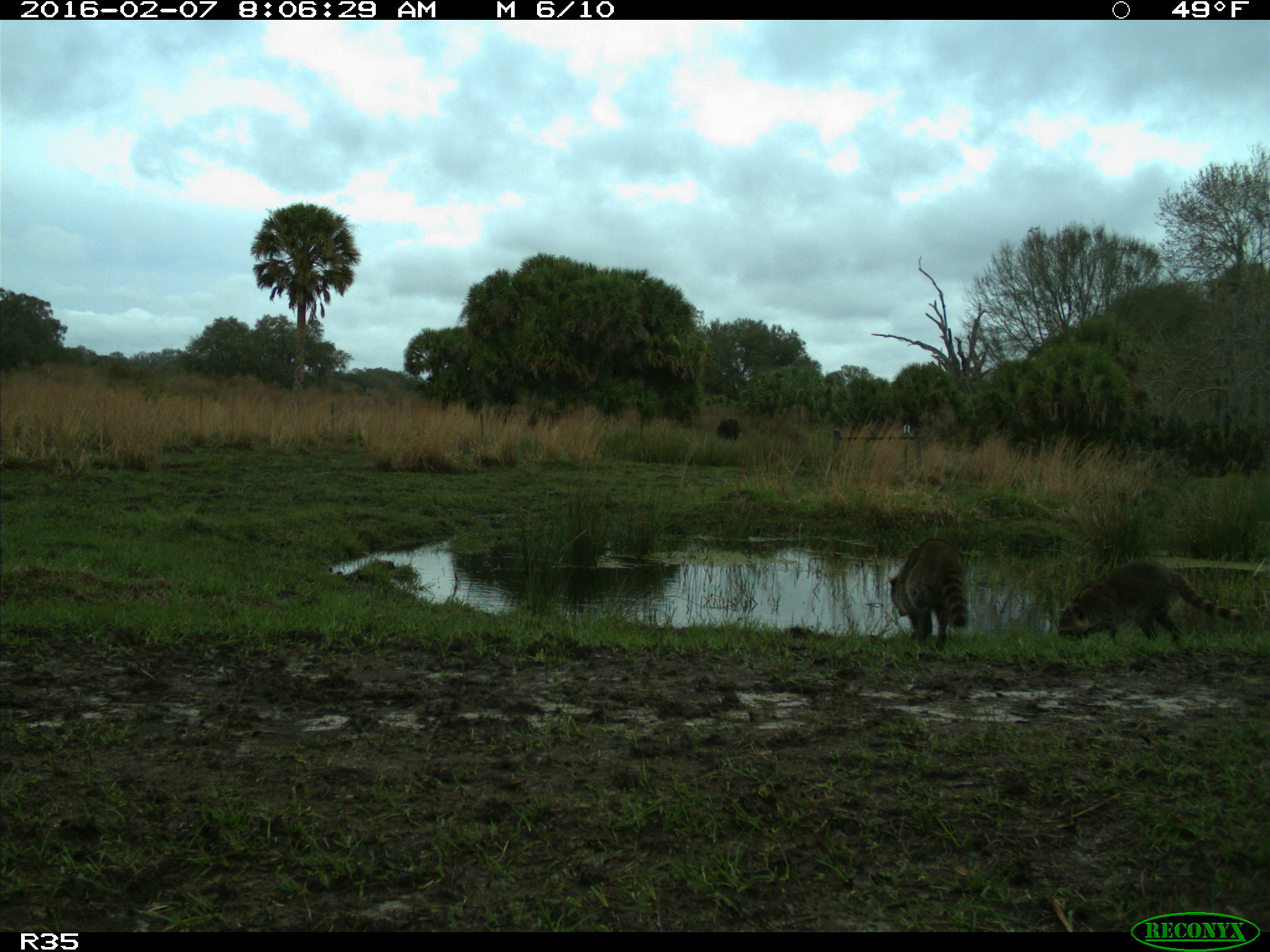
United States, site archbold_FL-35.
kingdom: Animalia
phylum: Chordata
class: Mammalia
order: Carnivora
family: Procyonidae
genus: Procyon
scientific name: Procyon lotor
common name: common raccoon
Procyon lotor (common raccoon).